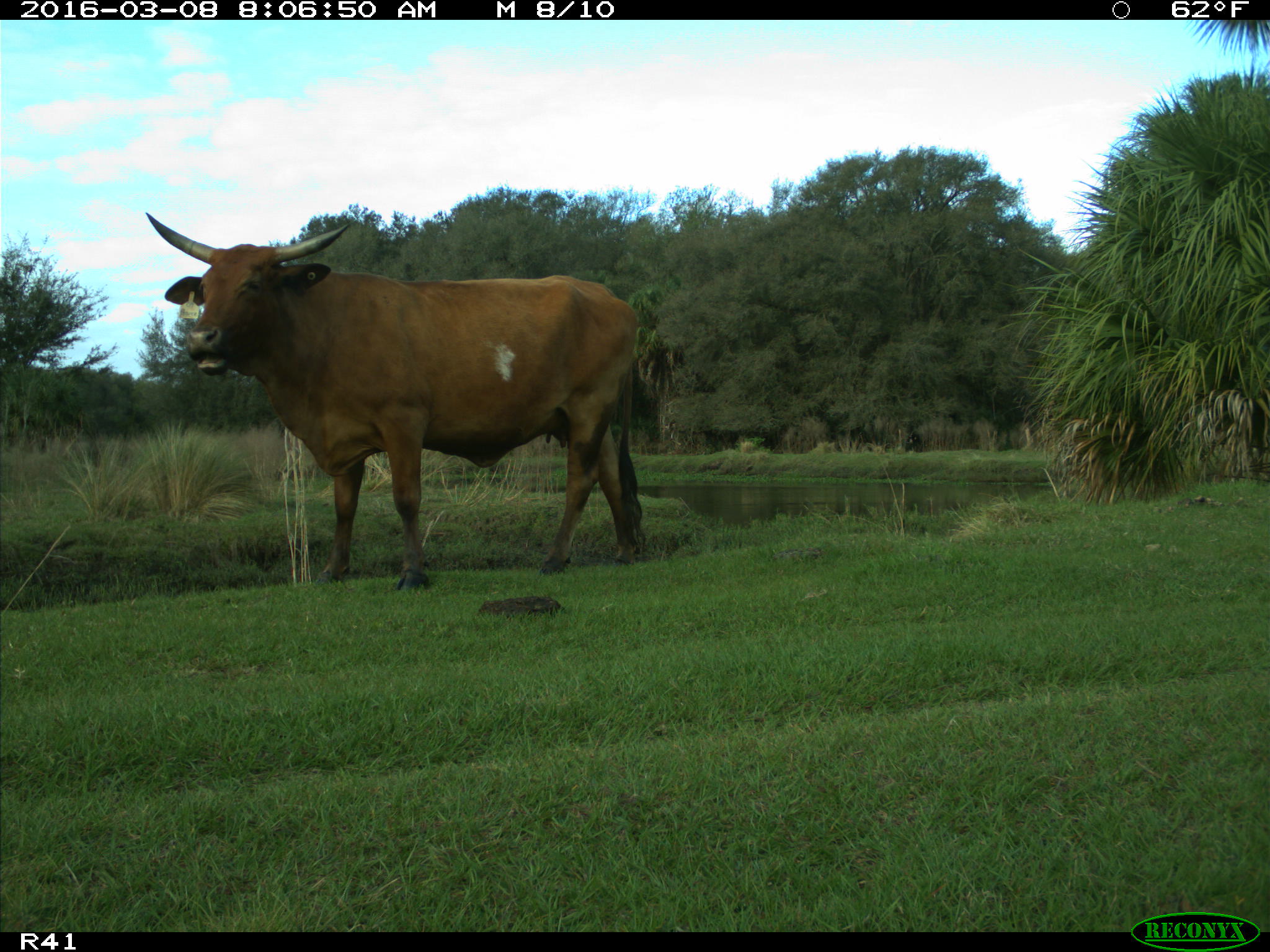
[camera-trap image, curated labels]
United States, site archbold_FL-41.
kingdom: Animalia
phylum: Chordata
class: Mammalia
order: Artiodactyla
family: Bovidae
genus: Bos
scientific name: Bos taurus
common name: domestic cow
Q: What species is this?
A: Bos taurus (domestic cow).